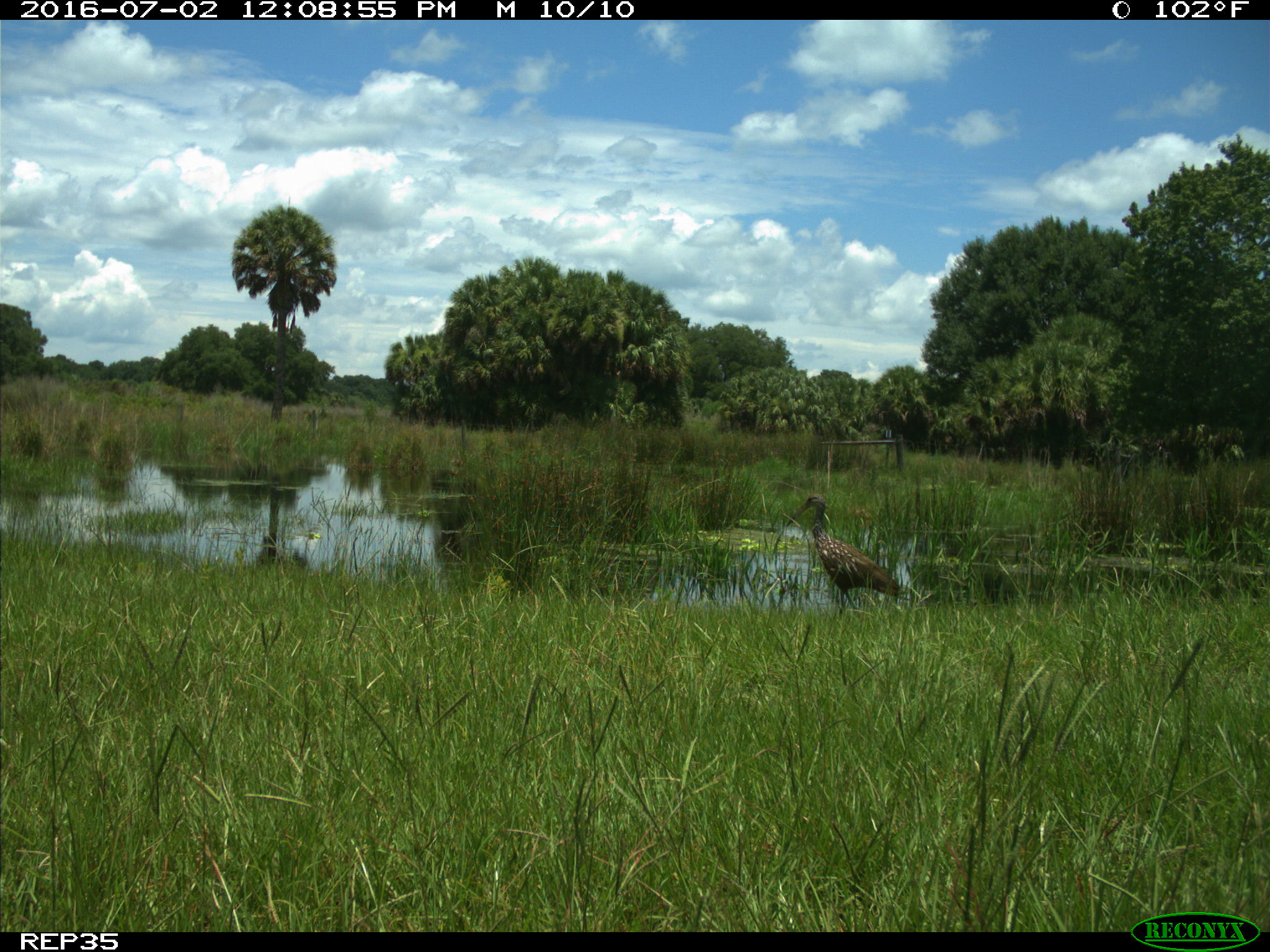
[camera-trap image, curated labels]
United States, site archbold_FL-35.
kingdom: Animalia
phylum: Chordata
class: Aves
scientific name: Aves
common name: birds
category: unidentified bird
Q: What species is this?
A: Unidentified bird (birds) (Aves).